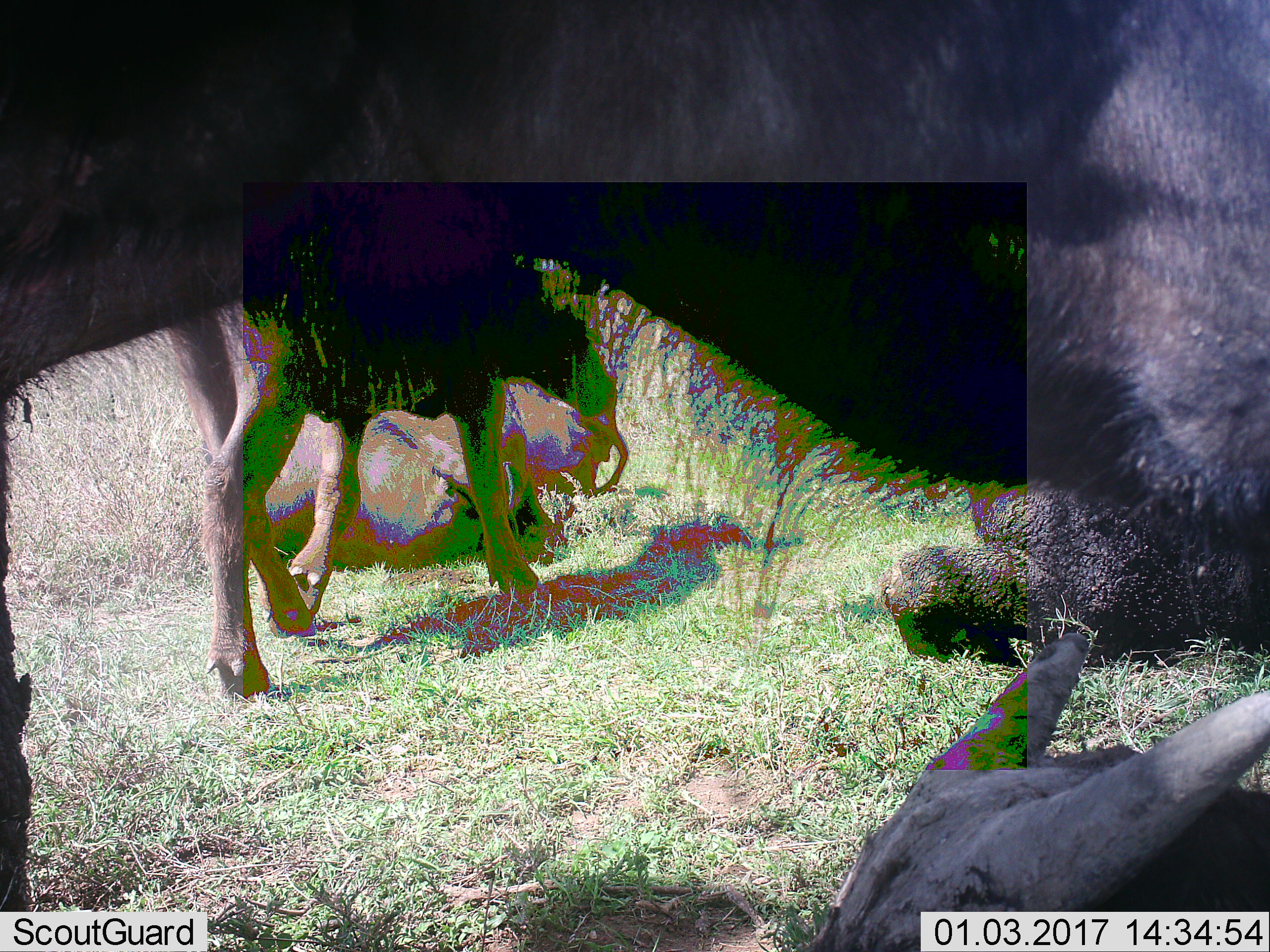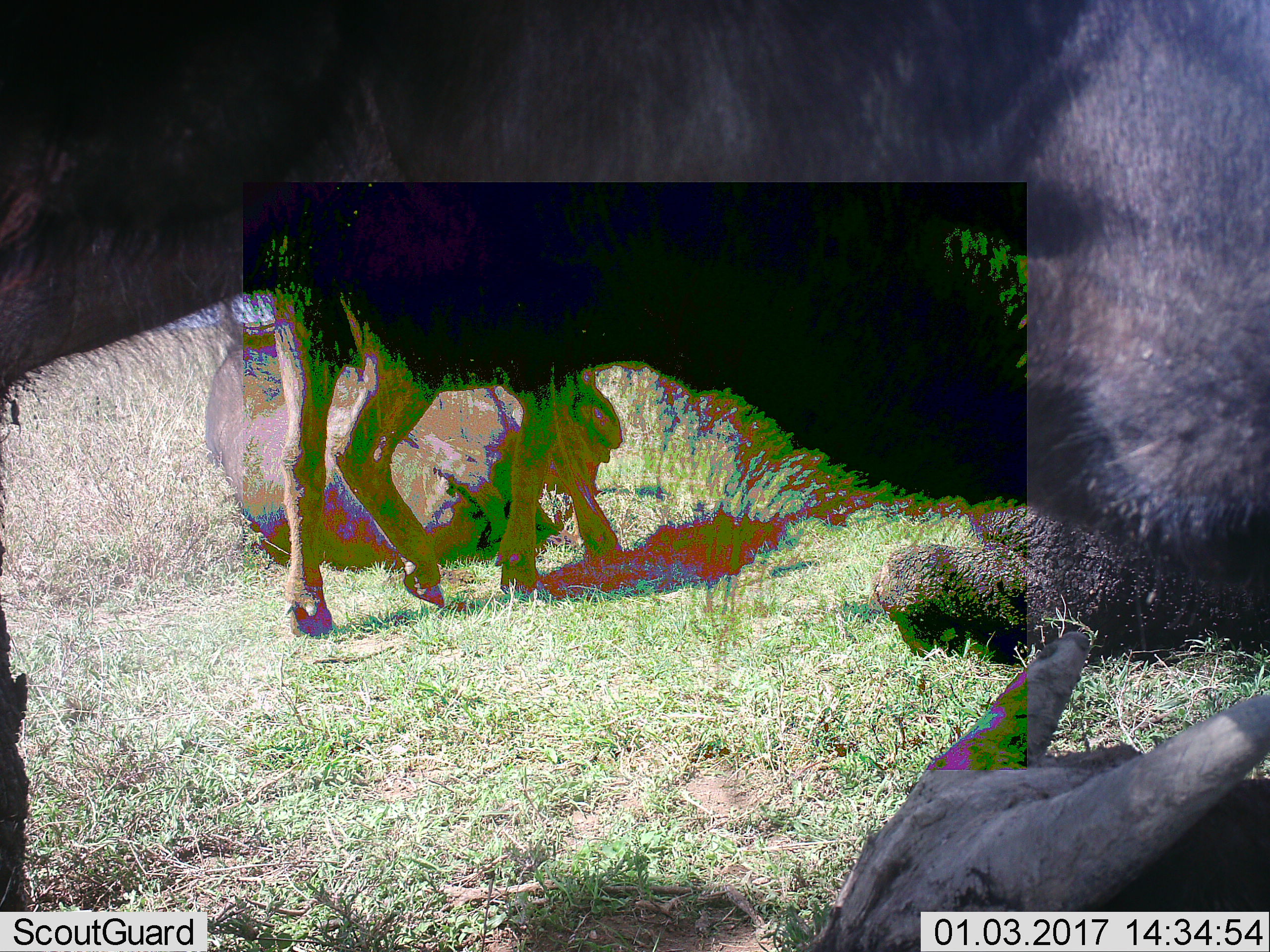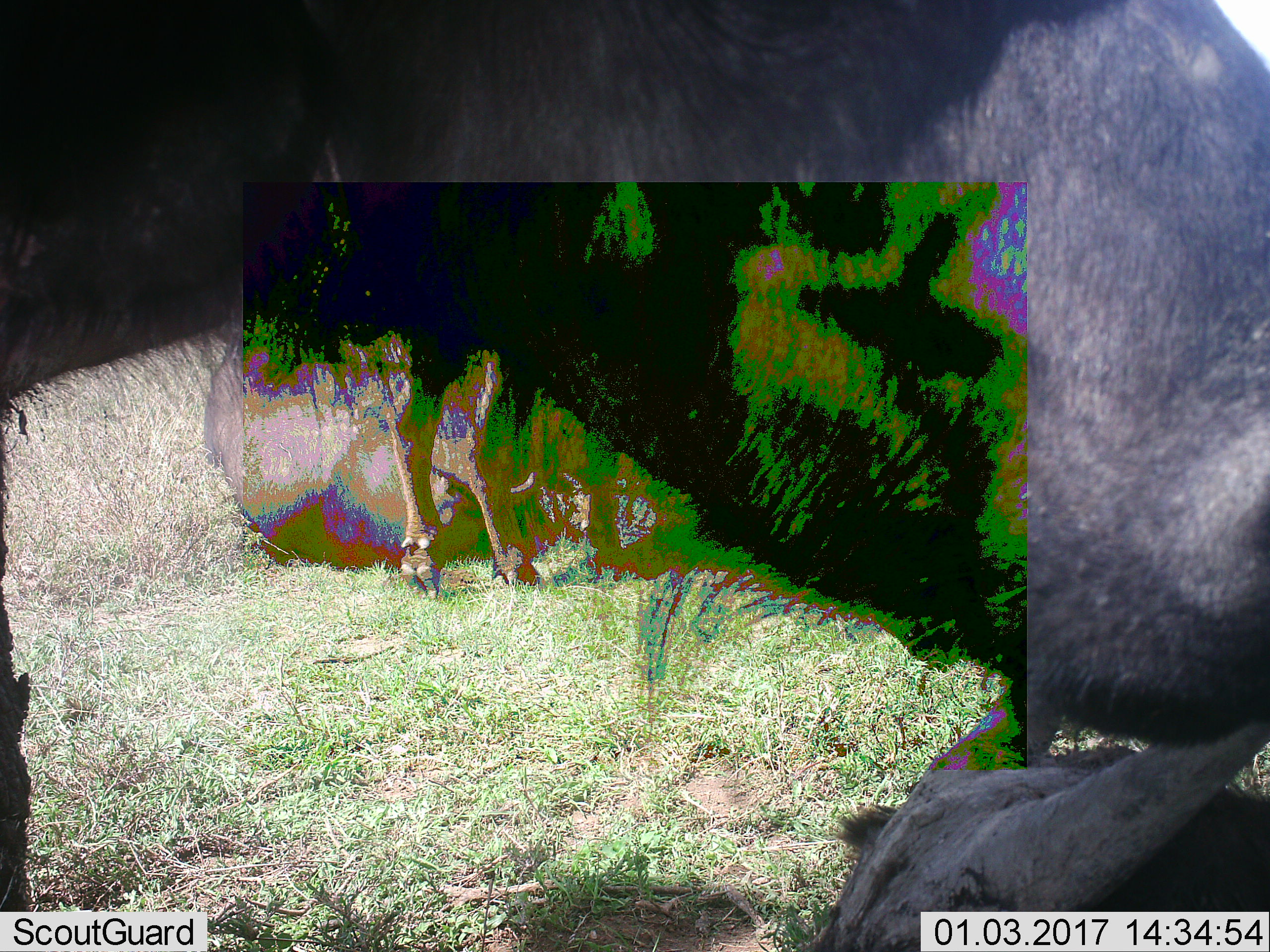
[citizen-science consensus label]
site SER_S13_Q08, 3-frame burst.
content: unidentified animal